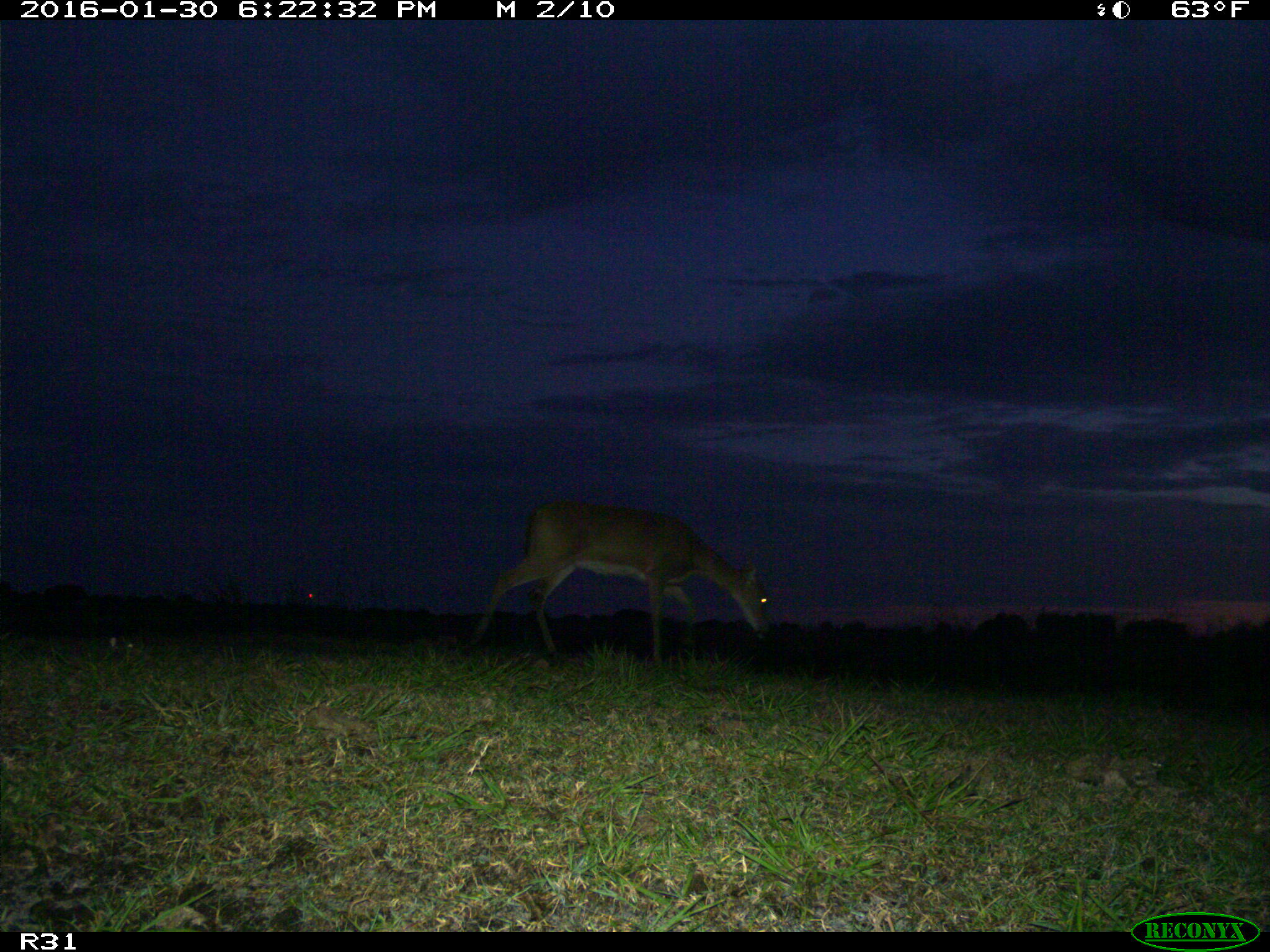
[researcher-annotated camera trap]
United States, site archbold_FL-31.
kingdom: Animalia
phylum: Chordata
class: Mammalia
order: Artiodactyla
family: Cervidae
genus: Odocoileus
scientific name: Odocoileus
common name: deer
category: unidentified deer